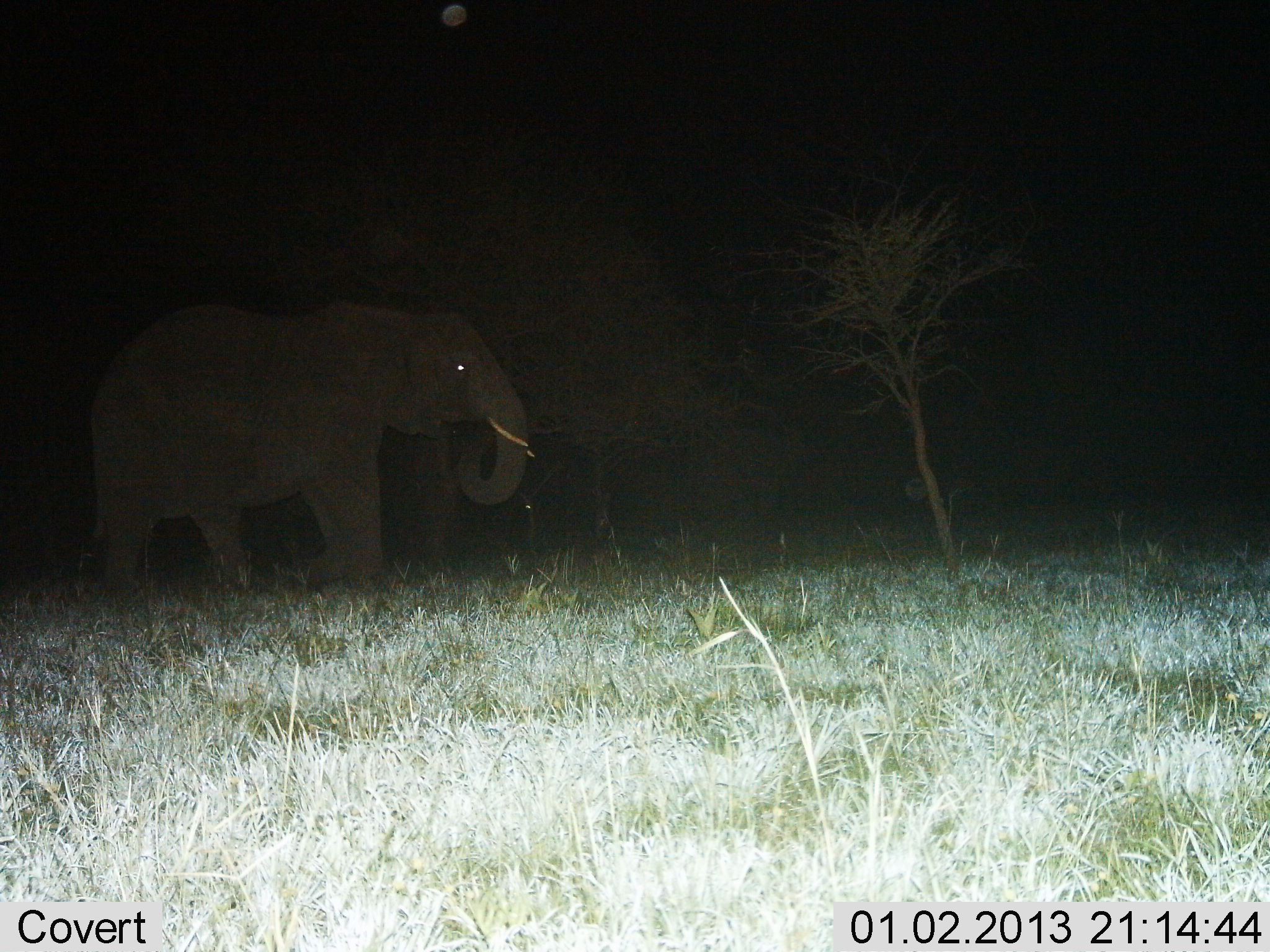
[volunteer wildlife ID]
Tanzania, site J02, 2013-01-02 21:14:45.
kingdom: Animalia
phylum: Chordata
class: Mammalia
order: Proboscidea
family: Elephantidae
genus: Loxodonta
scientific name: Loxodonta africana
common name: african bush elephant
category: elephant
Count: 1.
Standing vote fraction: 39%.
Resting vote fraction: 0%.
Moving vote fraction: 36%.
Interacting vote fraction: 0%.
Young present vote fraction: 0%.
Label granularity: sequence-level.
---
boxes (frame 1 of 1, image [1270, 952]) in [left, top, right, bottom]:
animal: [87, 299, 537, 590]